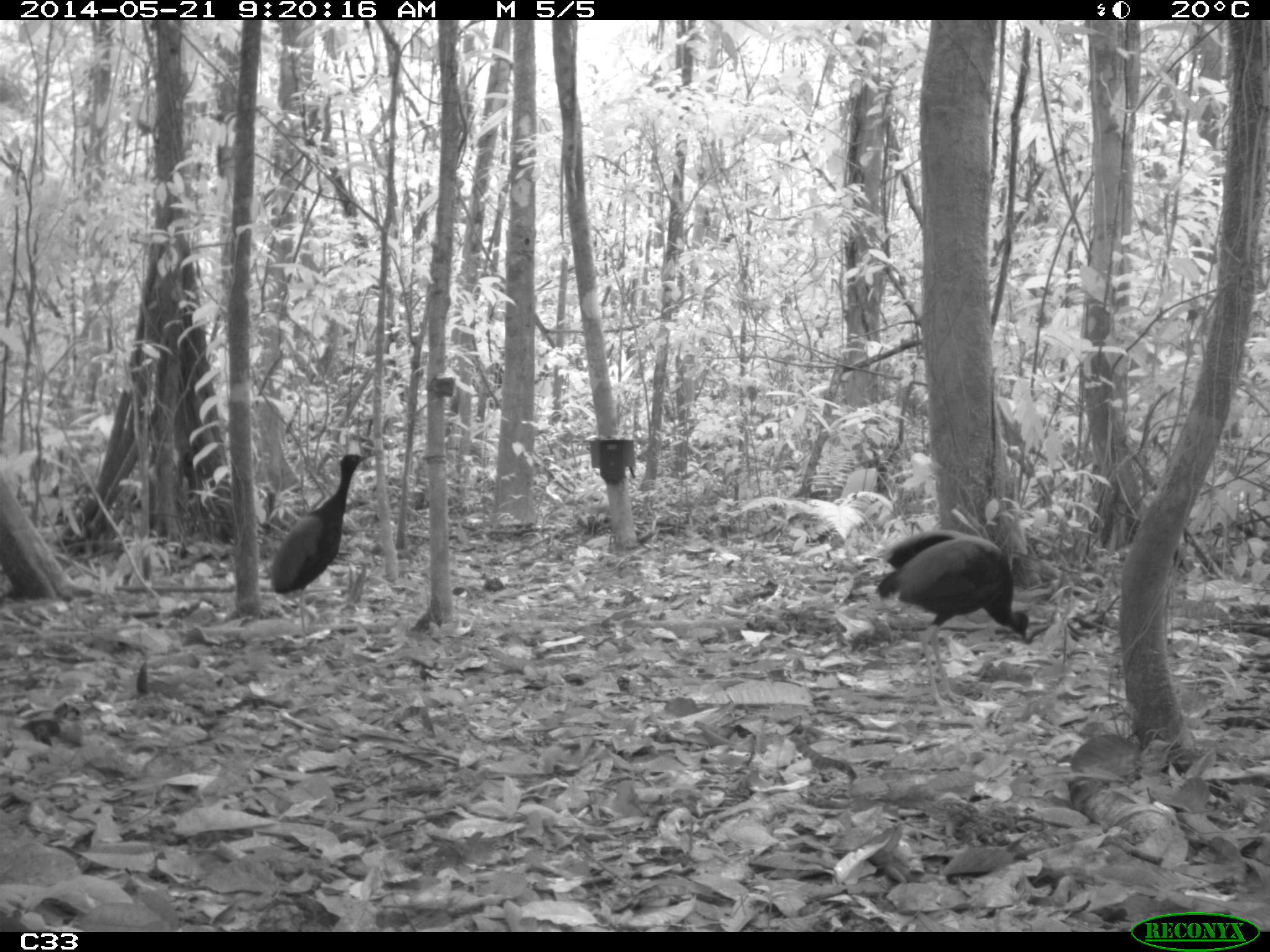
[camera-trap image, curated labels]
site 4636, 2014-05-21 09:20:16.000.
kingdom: Animalia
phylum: Chordata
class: Aves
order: Gruiformes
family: Psophiidae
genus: Psophia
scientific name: Psophia crepitans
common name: gray-winged trumpeter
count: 2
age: adult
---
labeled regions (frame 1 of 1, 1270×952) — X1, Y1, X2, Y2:
psophia crepitans: 874, 535, 1030, 705; 268, 451, 374, 649; 881, 530, 970, 639